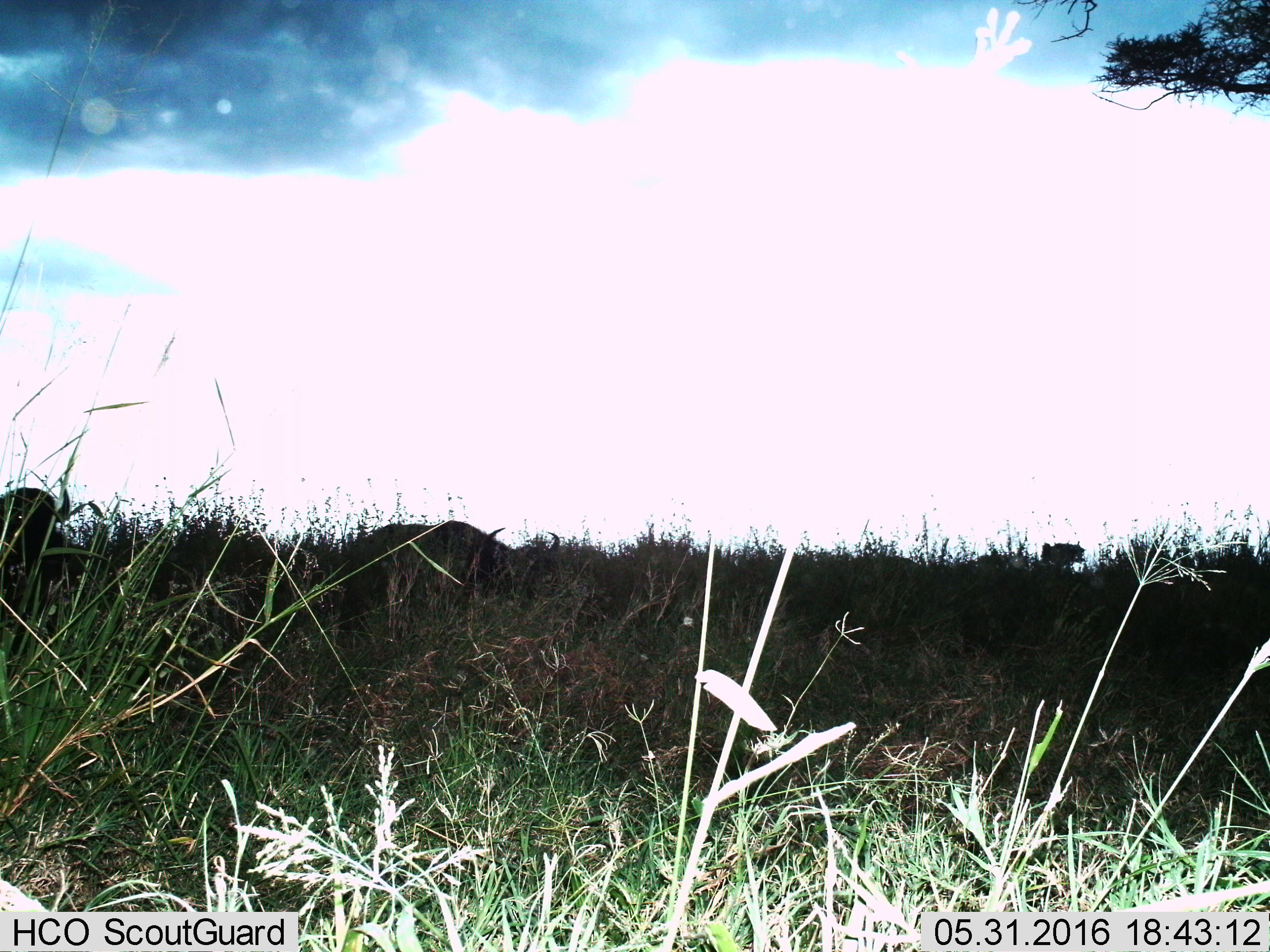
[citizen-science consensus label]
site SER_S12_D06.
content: unidentified animal